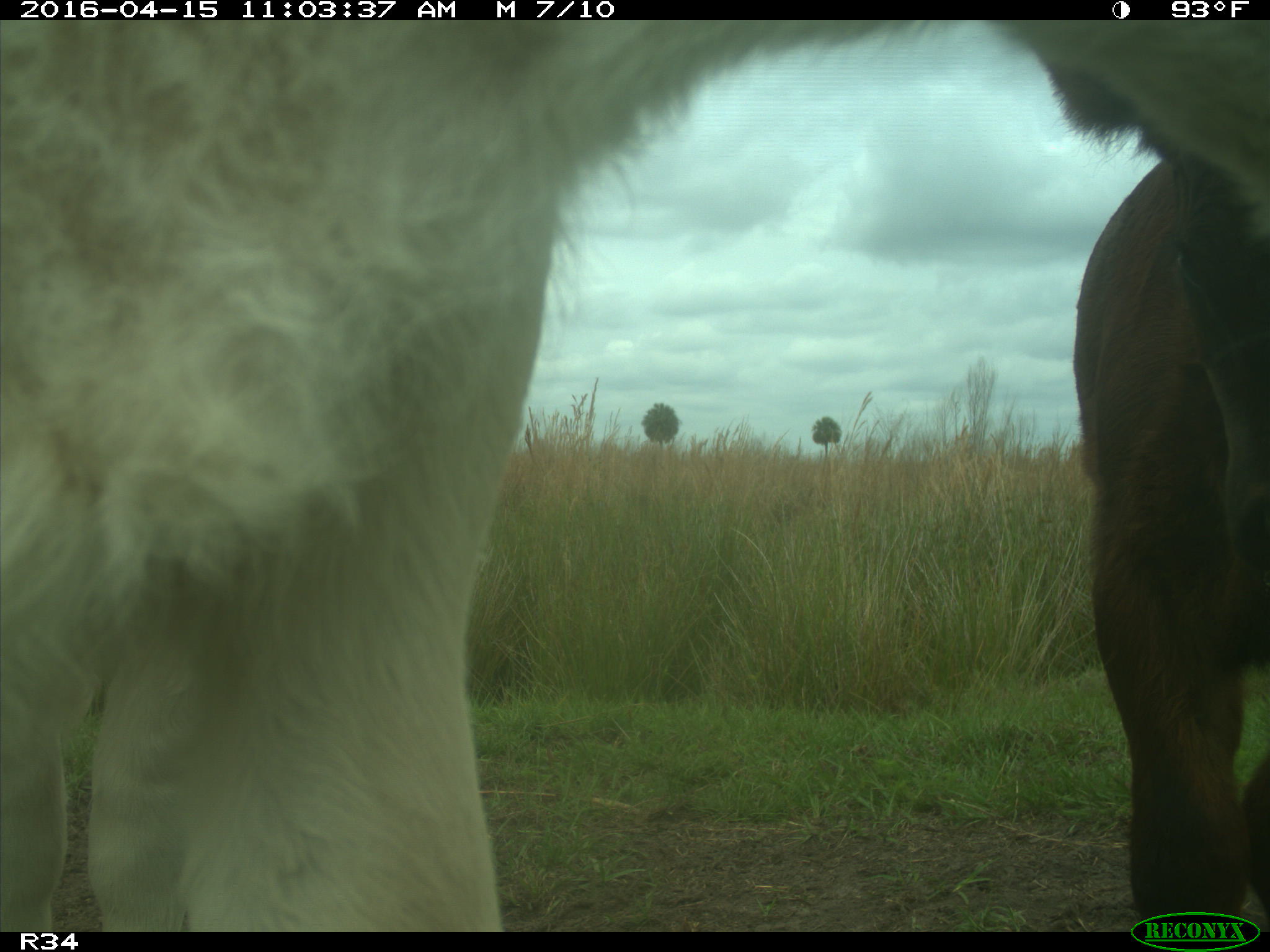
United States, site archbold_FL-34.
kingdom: Animalia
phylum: Chordata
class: Mammalia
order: Artiodactyla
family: Bovidae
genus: Bos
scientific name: Bos taurus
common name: domestic cow